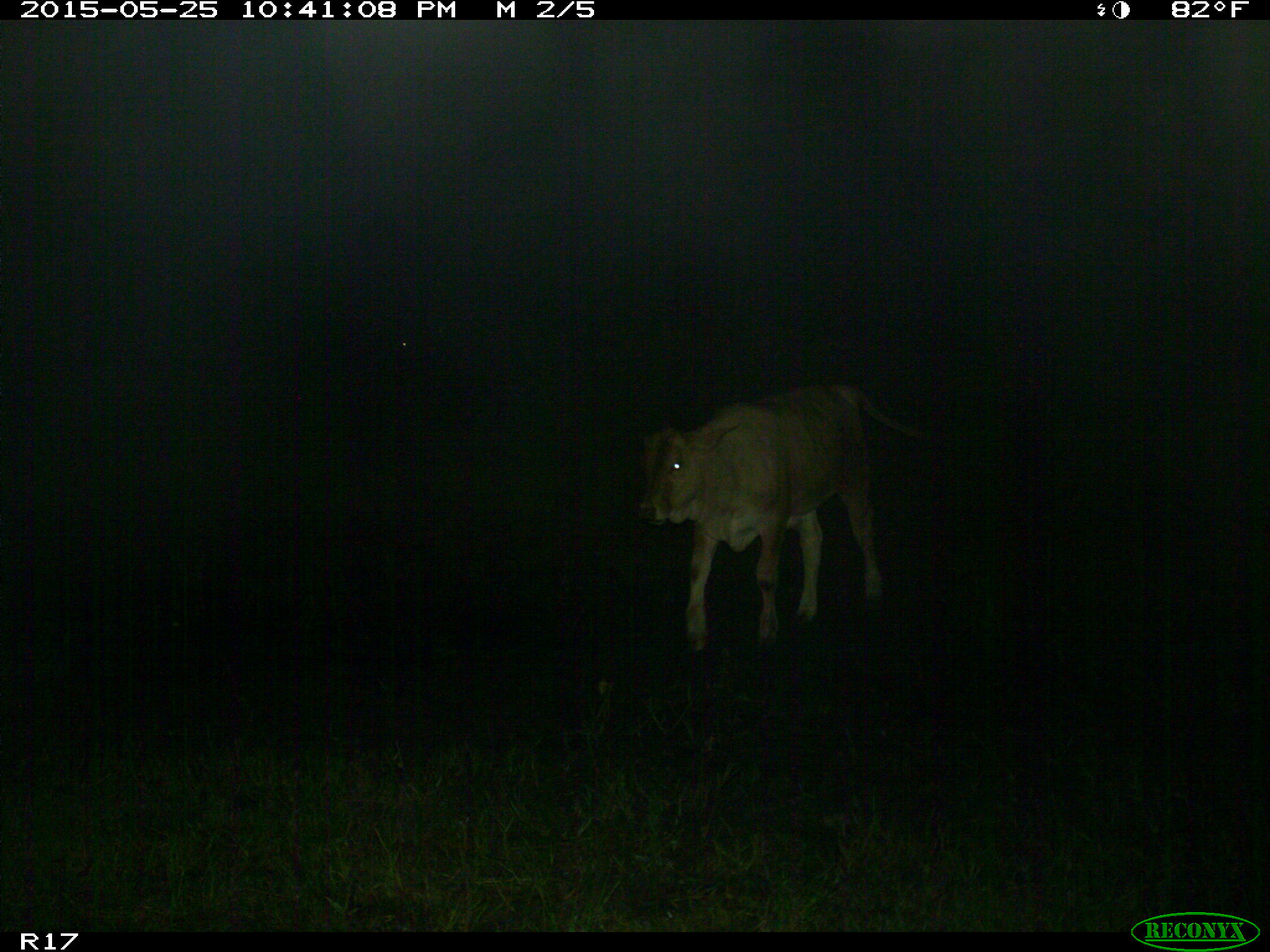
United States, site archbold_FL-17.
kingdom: Animalia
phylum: Chordata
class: Mammalia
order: Artiodactyla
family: Bovidae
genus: Bos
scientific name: Bos taurus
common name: domestic cow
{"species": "Bos taurus (domestic cow)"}